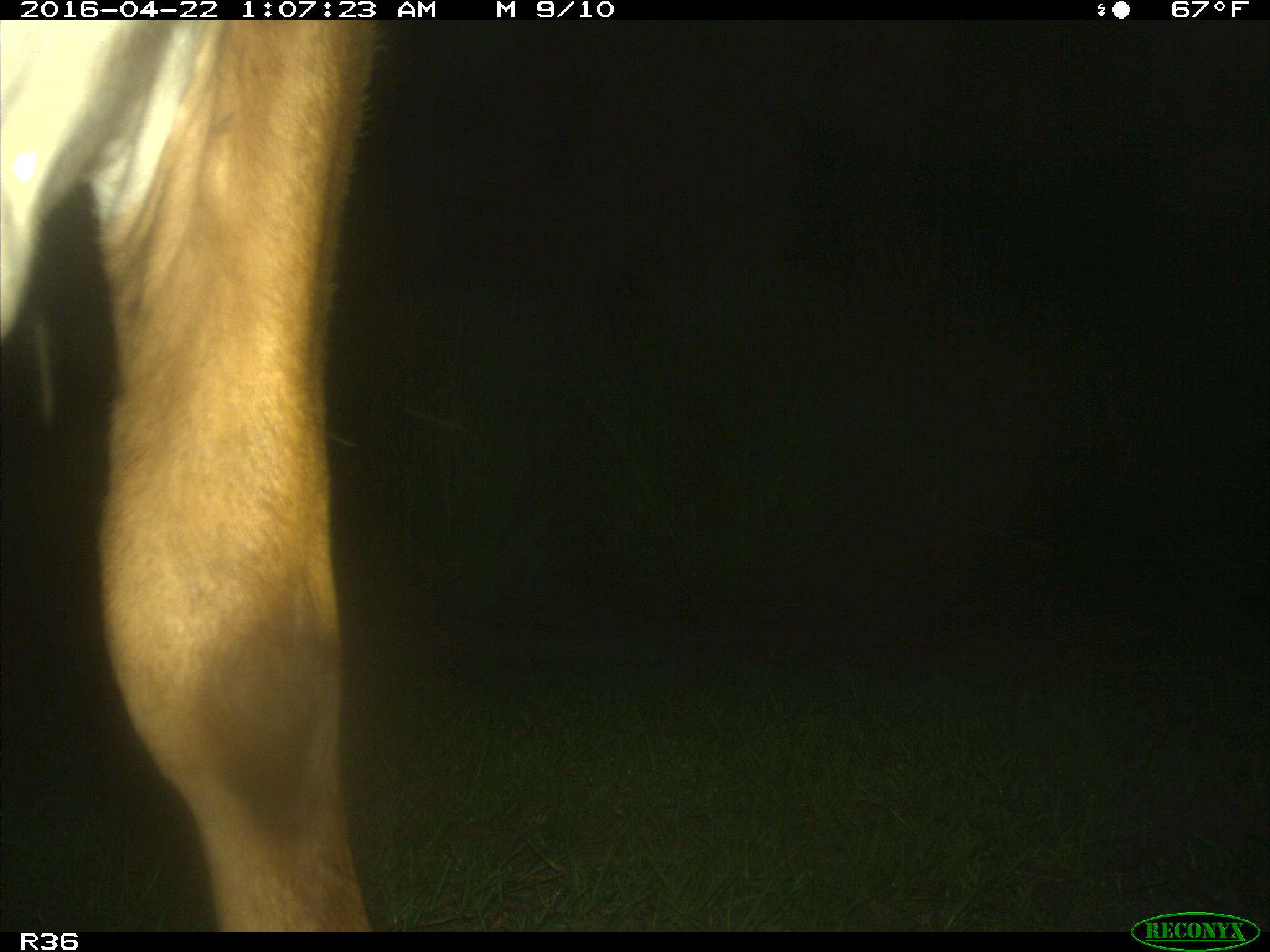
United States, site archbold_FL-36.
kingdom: Animalia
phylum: Chordata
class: Mammalia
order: Artiodactyla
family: Bovidae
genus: Bos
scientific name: Bos taurus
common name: domestic cow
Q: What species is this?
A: Bos taurus (domestic cow).